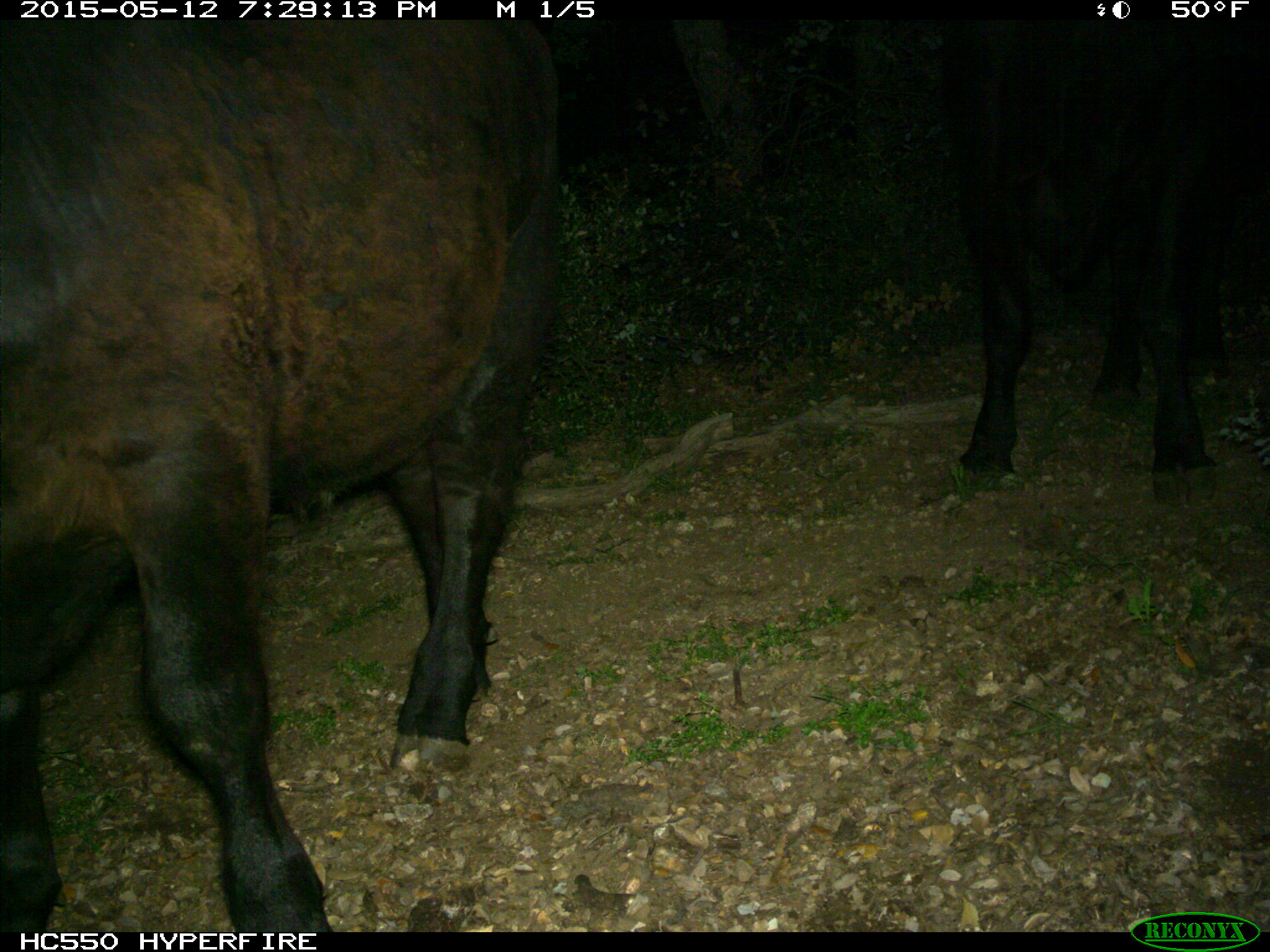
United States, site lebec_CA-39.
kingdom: Animalia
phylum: Chordata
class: Mammalia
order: Artiodactyla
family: Bovidae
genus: Bos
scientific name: Bos taurus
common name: domestic cow